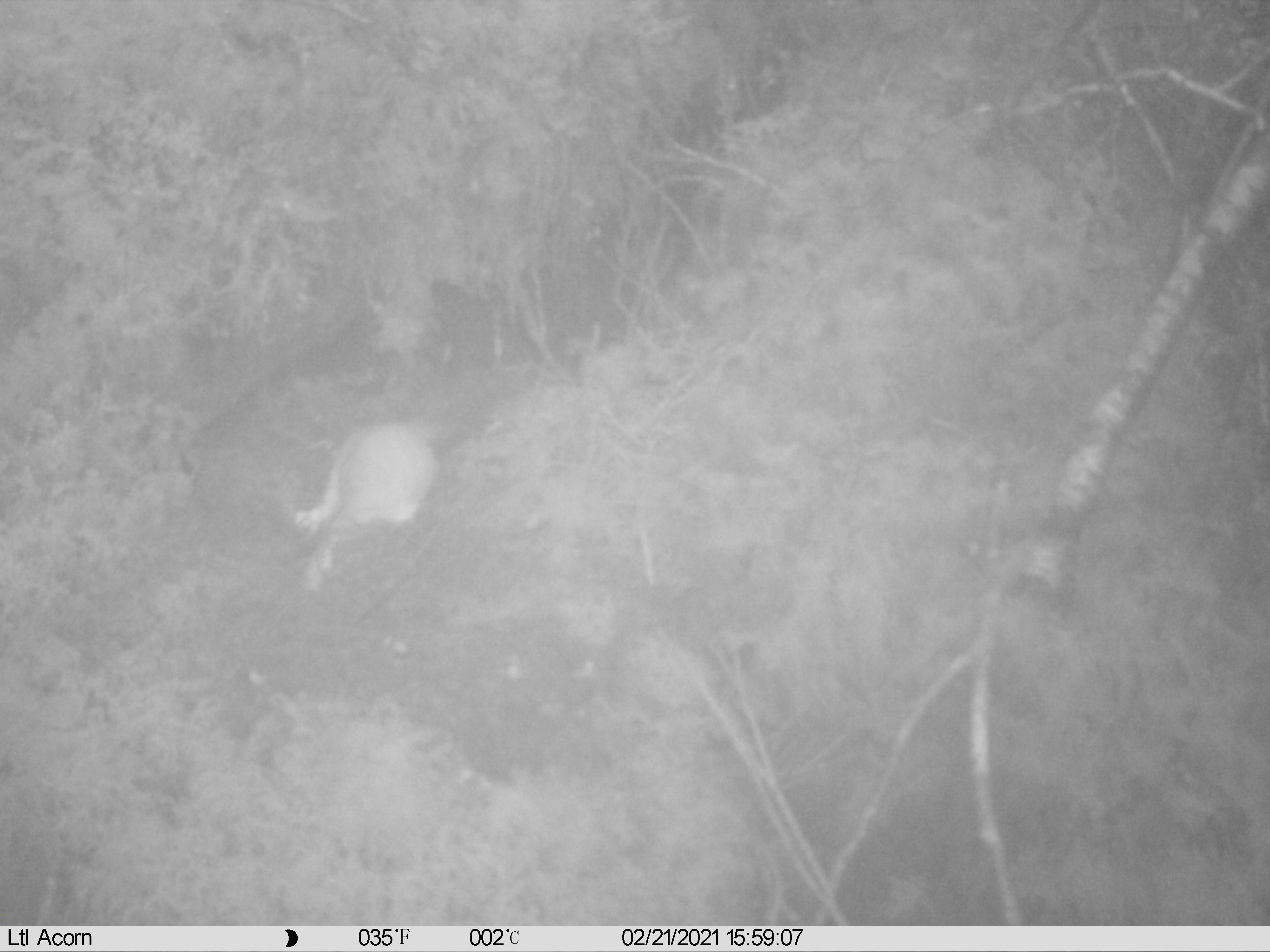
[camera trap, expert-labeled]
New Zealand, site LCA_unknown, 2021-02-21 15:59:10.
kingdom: Animalia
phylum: Chordata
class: Mammalia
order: Carnivora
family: Mustelidae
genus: Mustela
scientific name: Mustela erminea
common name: stoat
Stoat (Mustela erminea).